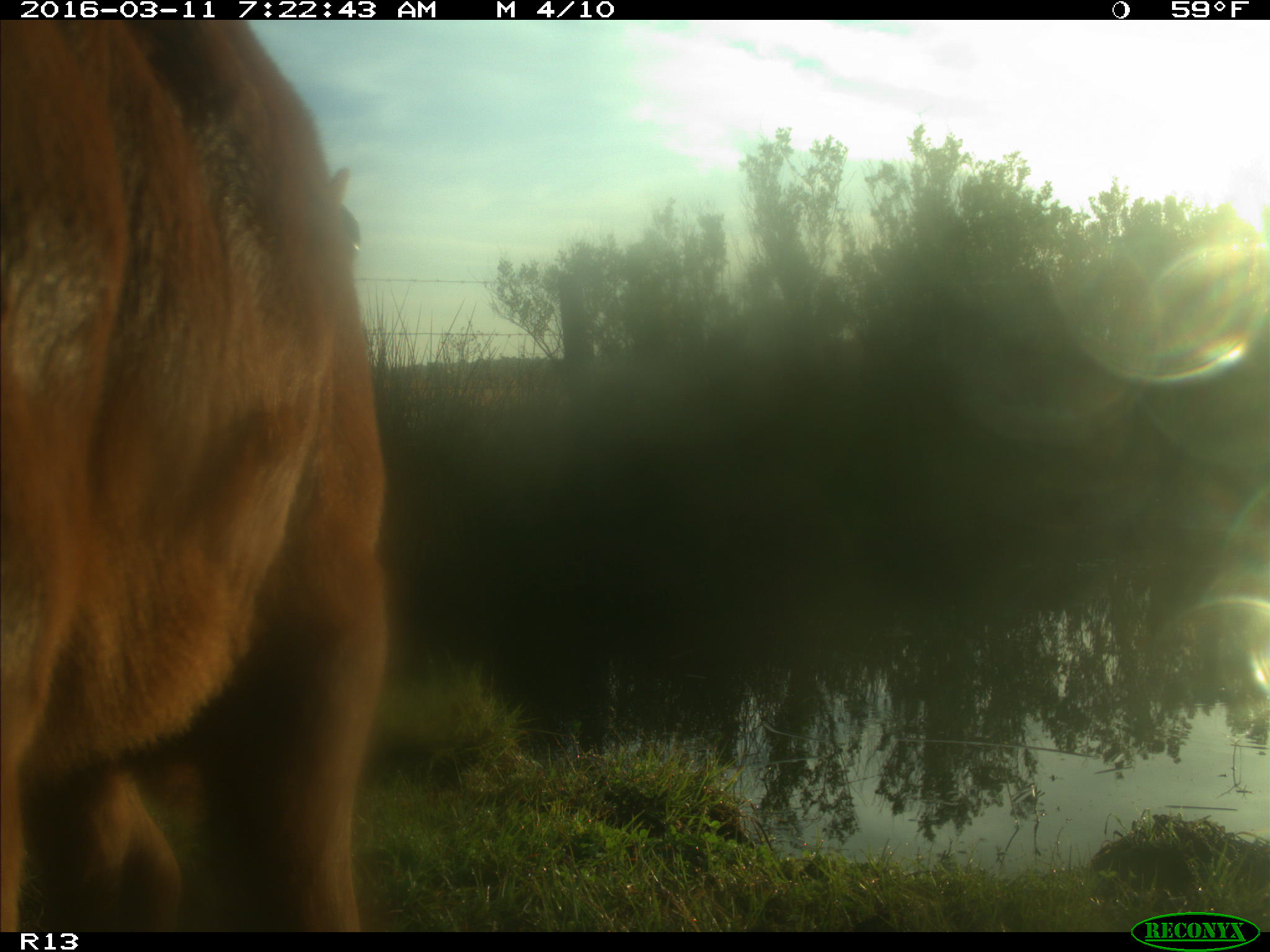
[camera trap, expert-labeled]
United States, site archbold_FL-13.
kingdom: Animalia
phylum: Chordata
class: Mammalia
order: Artiodactyla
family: Bovidae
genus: Bos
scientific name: Bos taurus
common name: domestic cow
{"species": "Bos taurus (domestic cow)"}